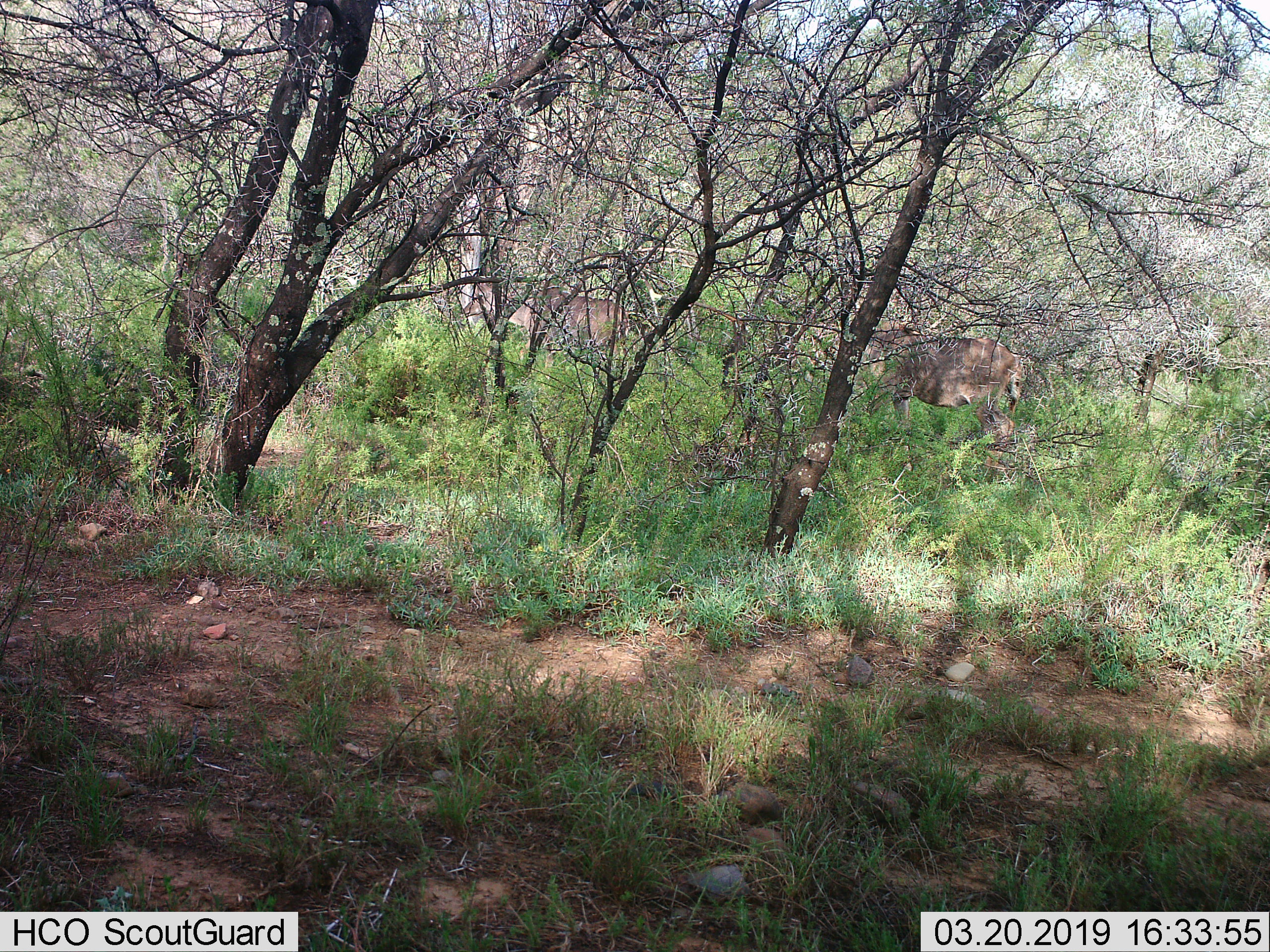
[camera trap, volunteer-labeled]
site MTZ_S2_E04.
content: unidentified animal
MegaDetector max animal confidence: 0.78